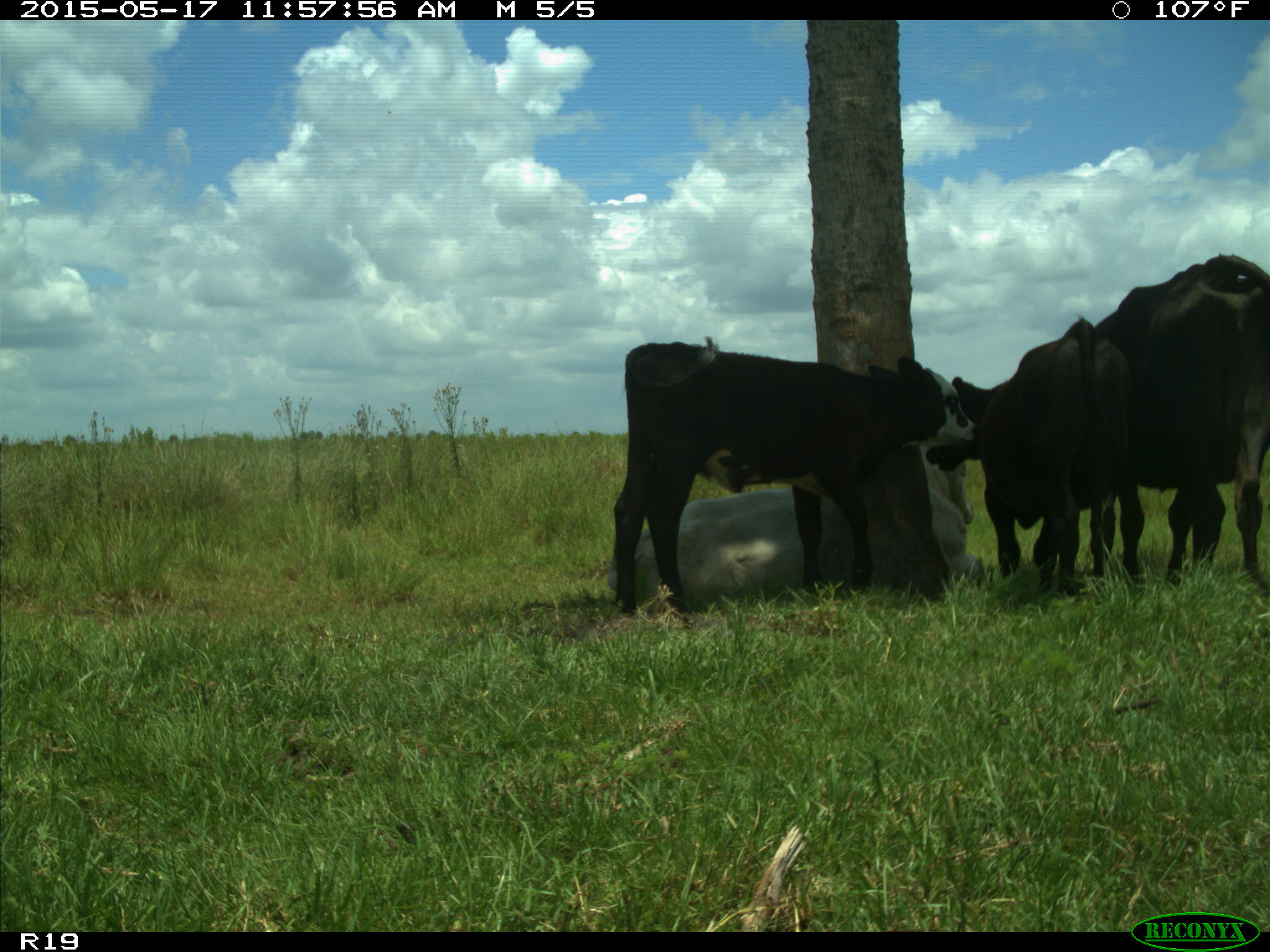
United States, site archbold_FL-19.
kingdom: Animalia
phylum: Chordata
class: Mammalia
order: Artiodactyla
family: Bovidae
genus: Bos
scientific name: Bos taurus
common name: domestic cow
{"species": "Bos taurus (domestic cow)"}